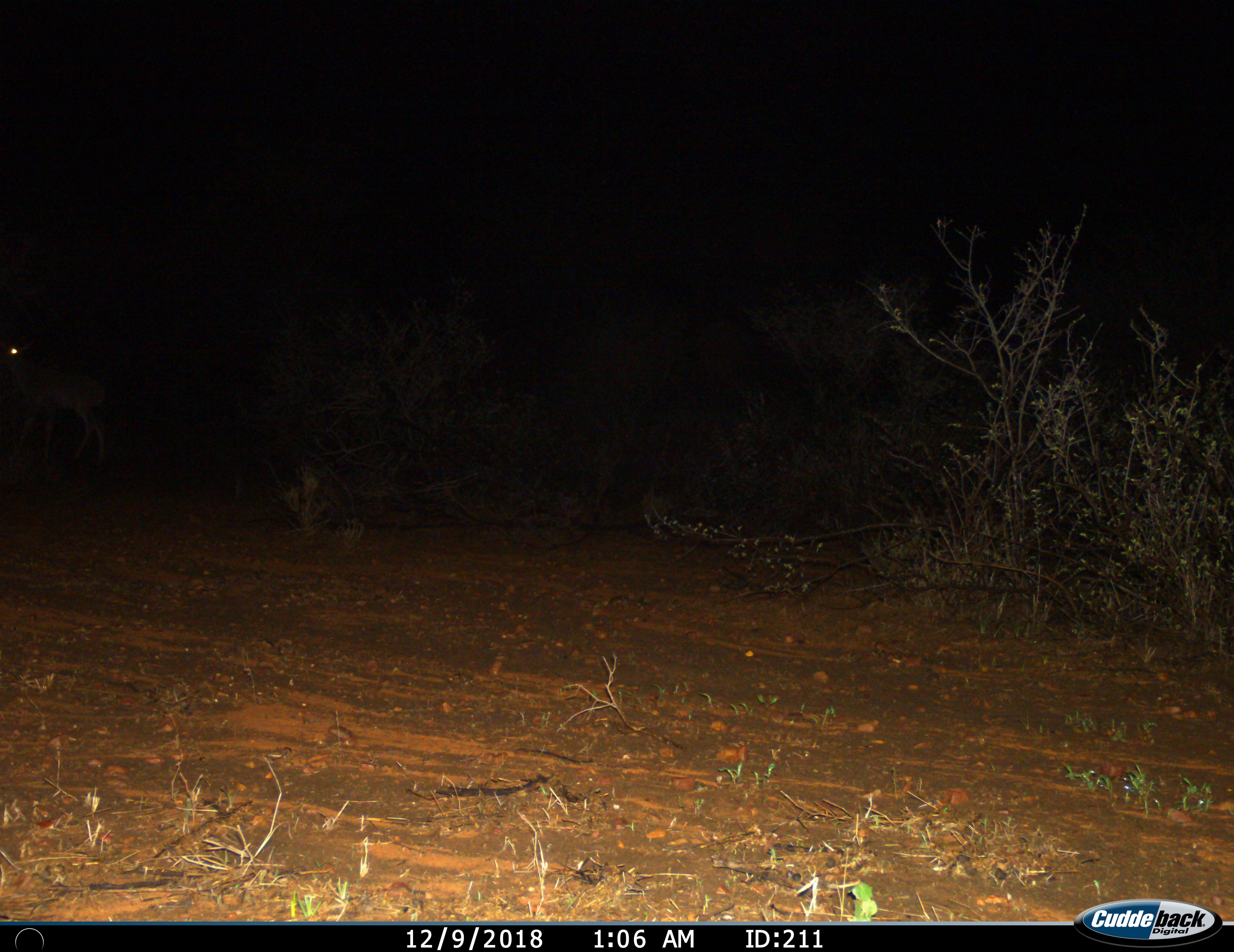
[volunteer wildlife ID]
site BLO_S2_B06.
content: unidentified animal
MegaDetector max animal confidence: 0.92